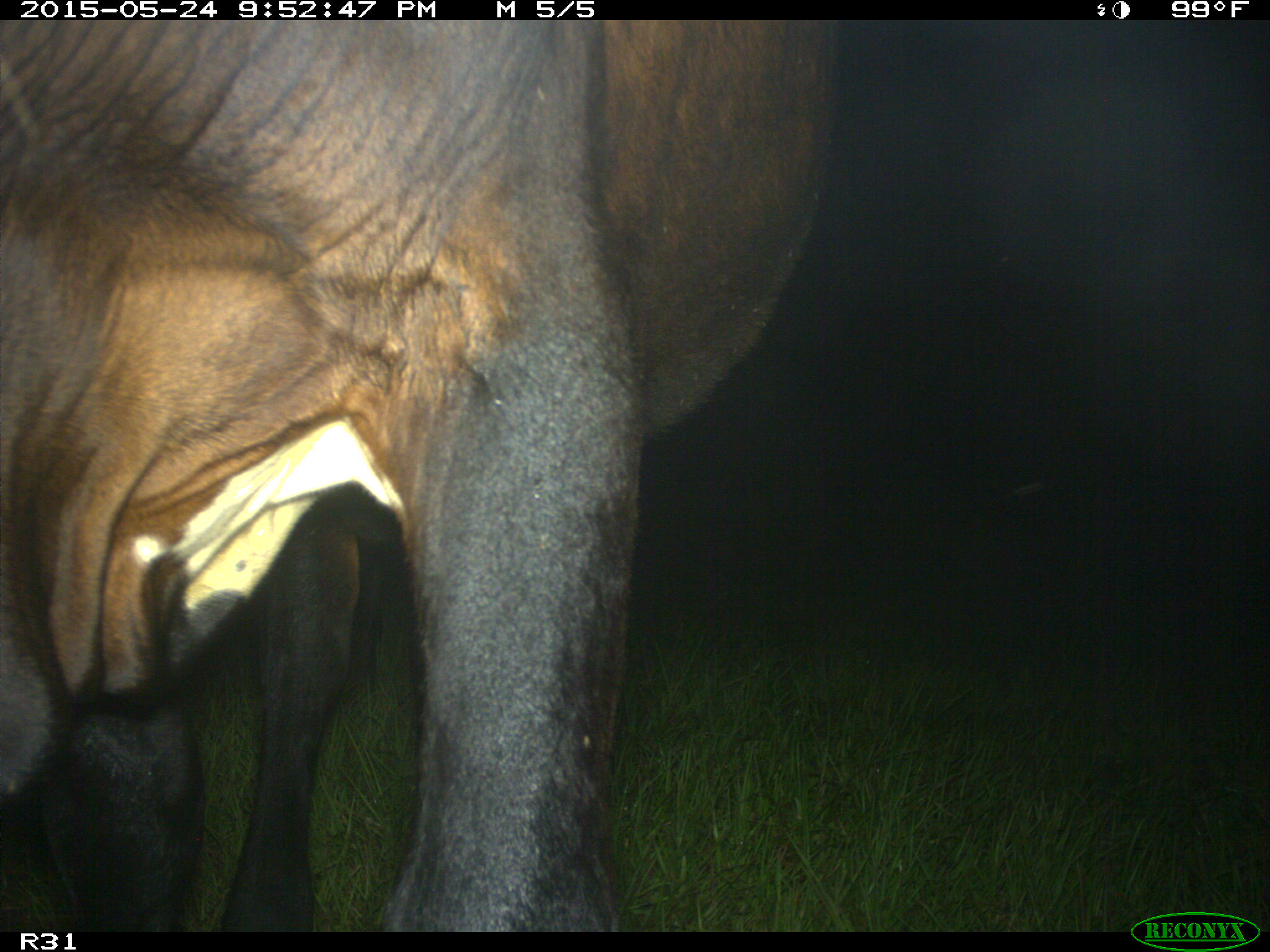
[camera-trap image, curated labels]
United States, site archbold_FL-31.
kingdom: Animalia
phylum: Chordata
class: Mammalia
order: Artiodactyla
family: Bovidae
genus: Bos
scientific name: Bos taurus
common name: domestic cow